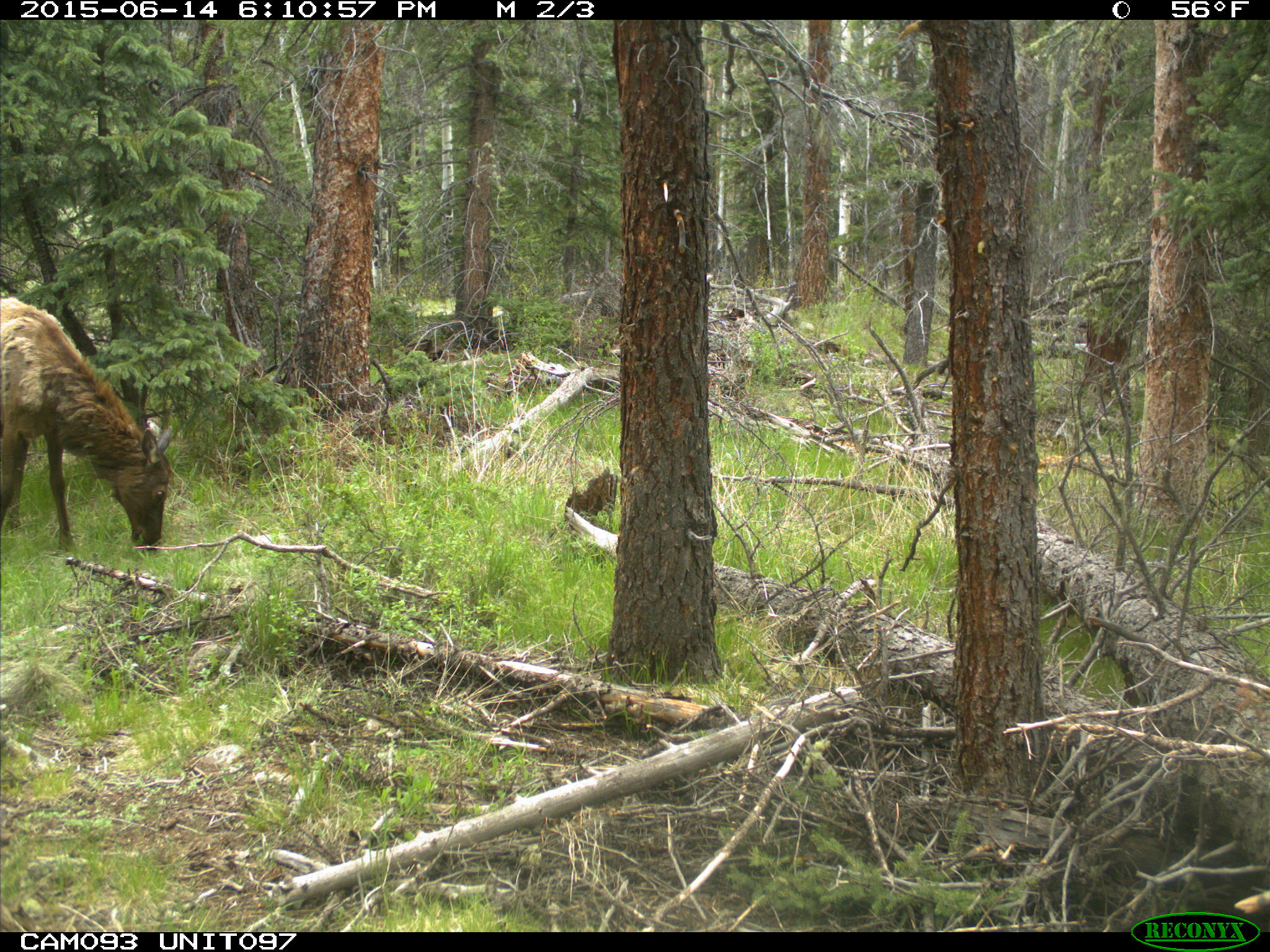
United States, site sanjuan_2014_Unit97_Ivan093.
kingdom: Animalia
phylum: Chordata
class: Mammalia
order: Artiodactyla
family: Cervidae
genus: Cervus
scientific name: Cervus elaphus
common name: red deer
Cervus elaphus (red deer).